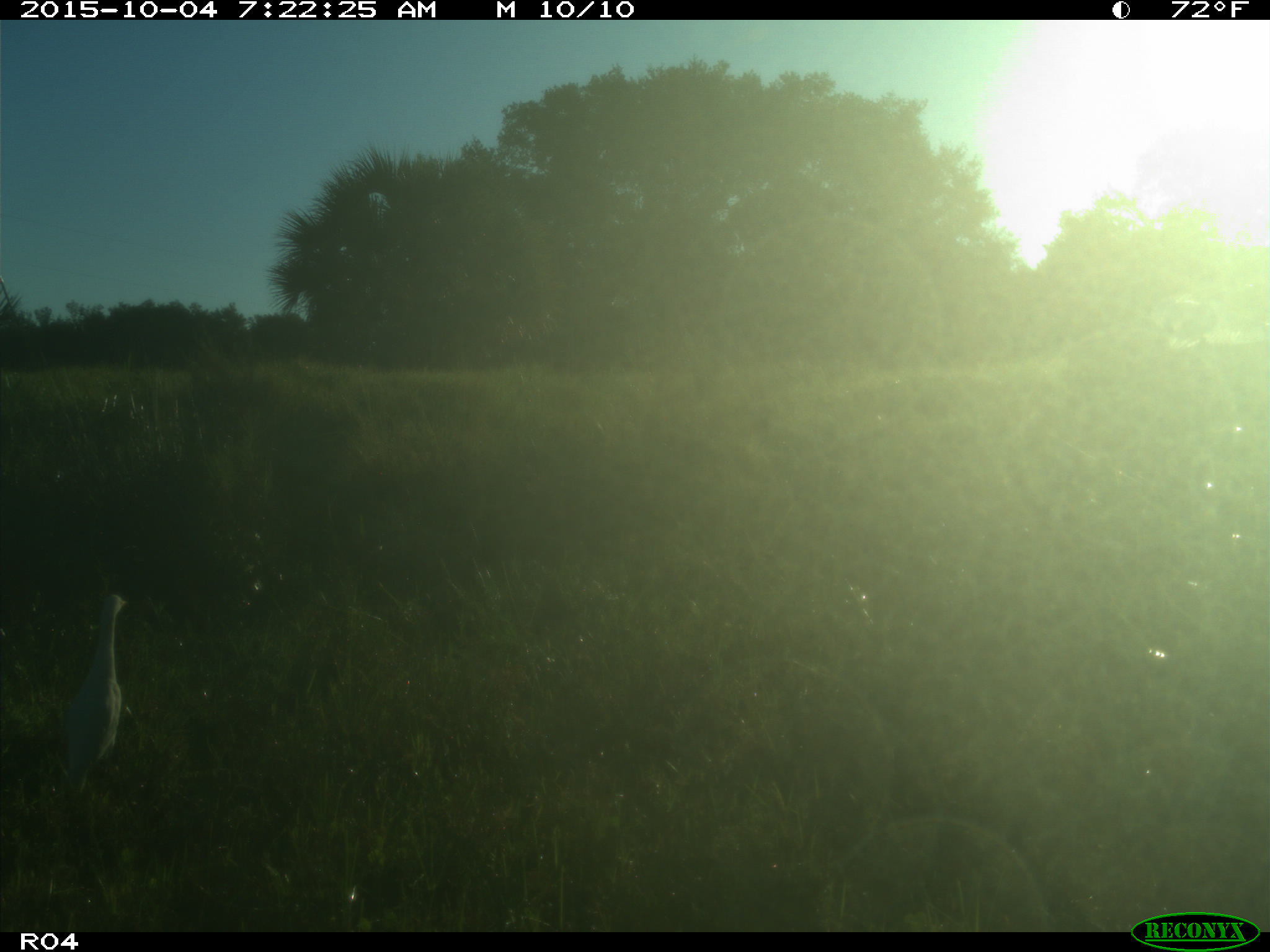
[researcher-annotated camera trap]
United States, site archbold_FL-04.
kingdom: Animalia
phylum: Chordata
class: Aves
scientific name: Aves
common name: birds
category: unidentified bird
Unidentified bird (birds) (Aves).